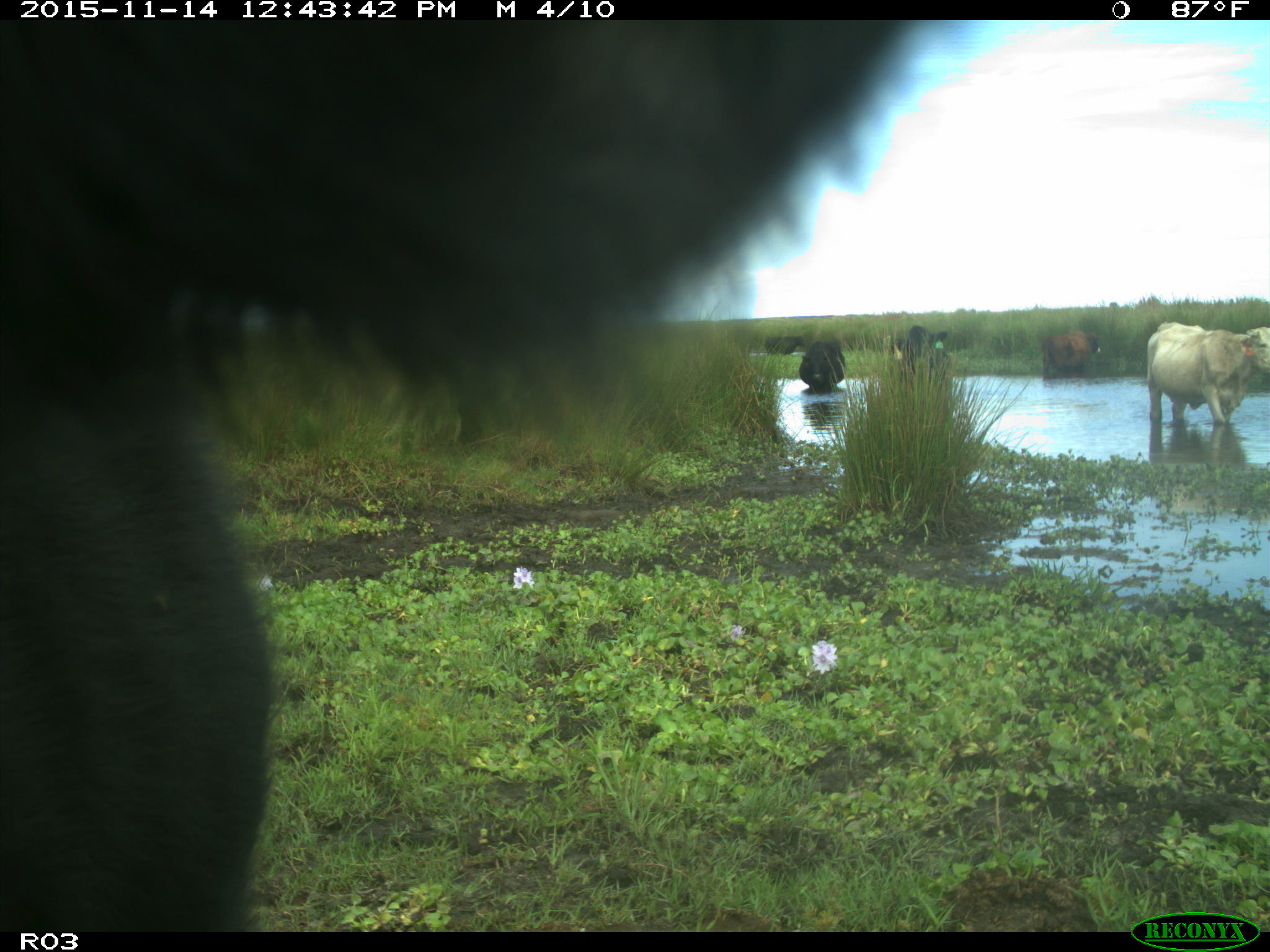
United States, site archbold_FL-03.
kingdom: Animalia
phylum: Chordata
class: Mammalia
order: Artiodactyla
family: Bovidae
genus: Bos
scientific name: Bos taurus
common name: domestic cow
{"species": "Bos taurus (domestic cow)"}